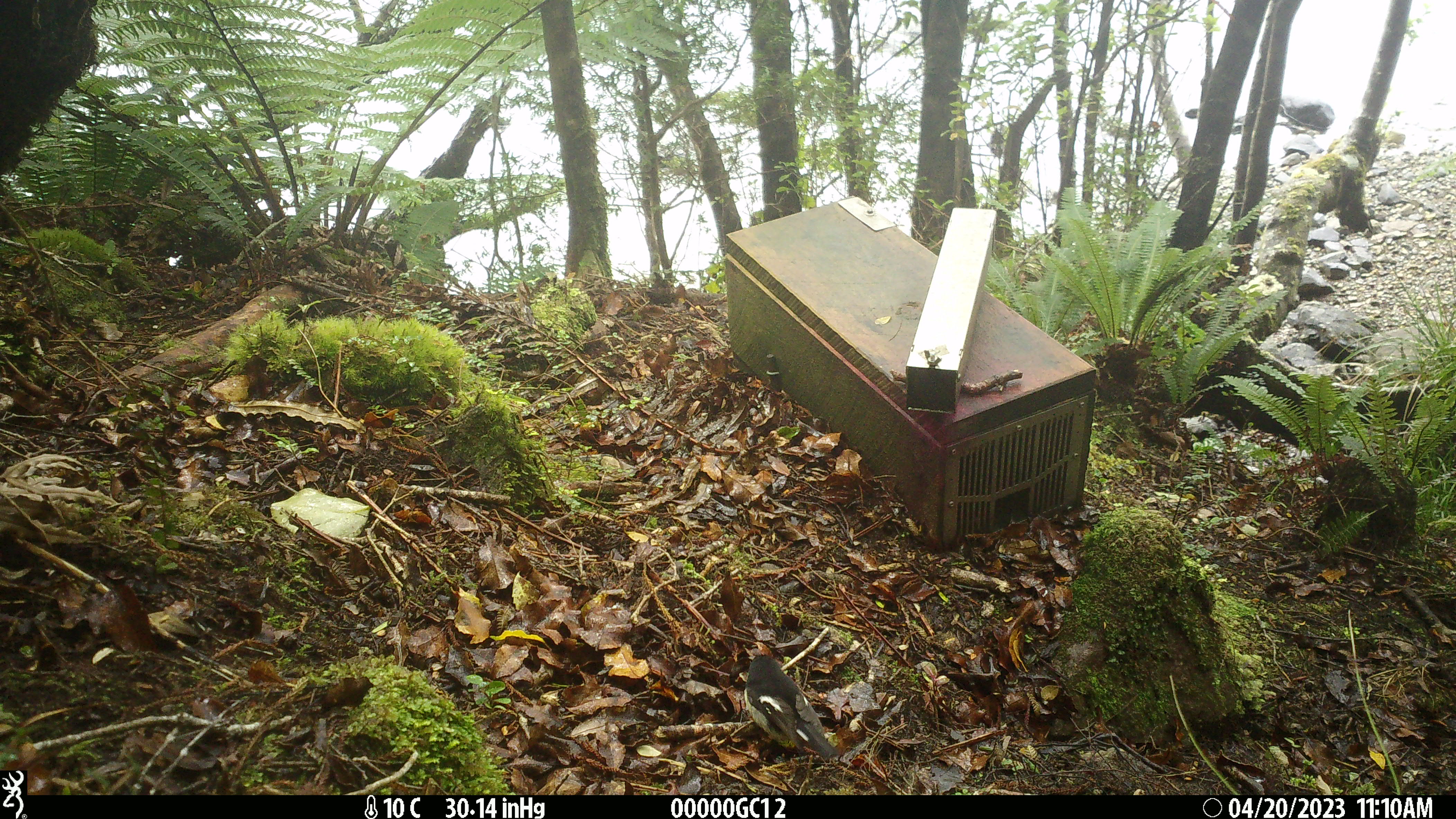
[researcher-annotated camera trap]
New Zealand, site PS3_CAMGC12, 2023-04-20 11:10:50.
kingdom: Animalia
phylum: Chordata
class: Aves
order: Passeriformes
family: Petroicidae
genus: Petroica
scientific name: Petroica macrocephala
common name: tomtit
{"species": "tomtit (Petroica macrocephala)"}